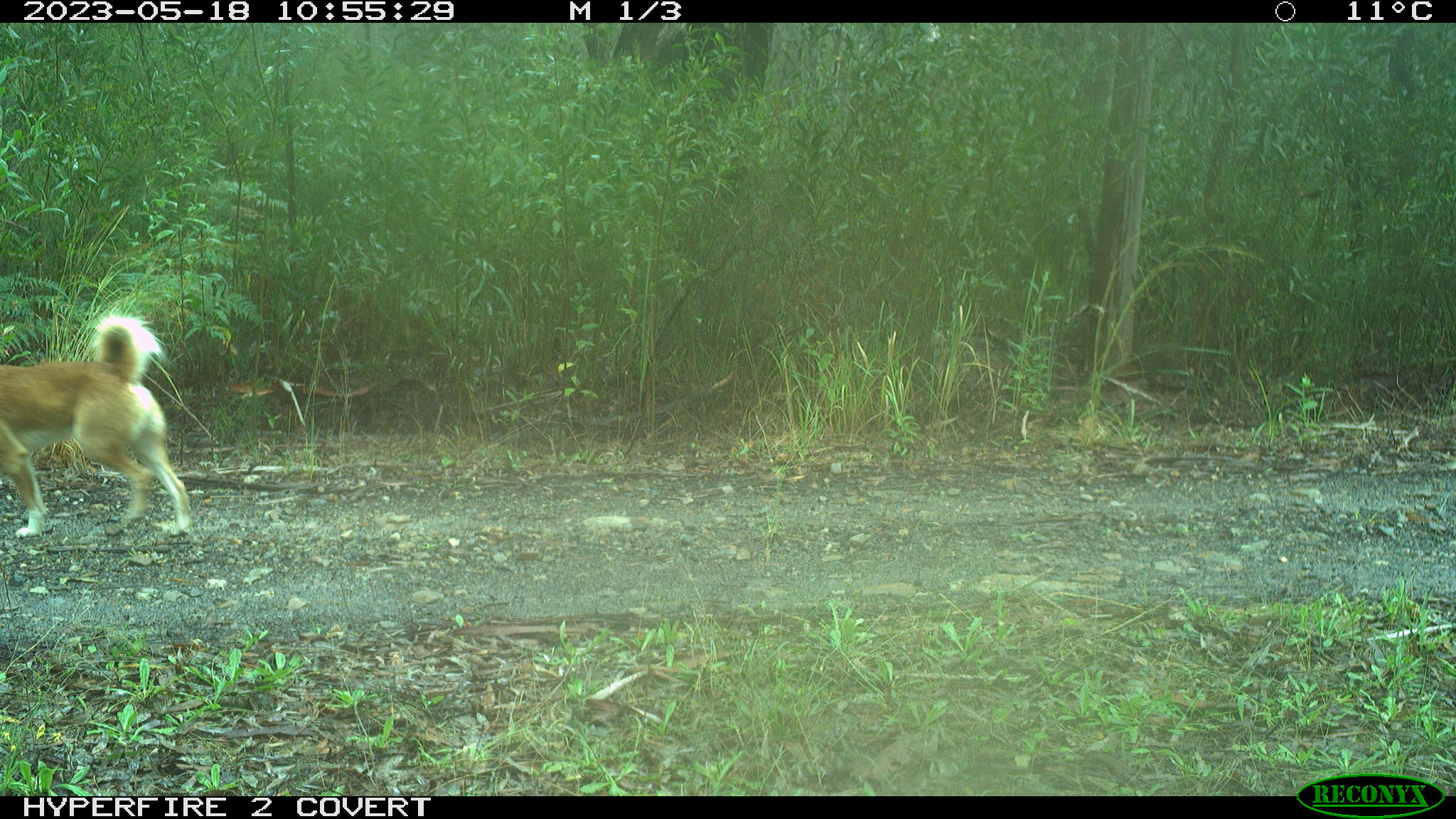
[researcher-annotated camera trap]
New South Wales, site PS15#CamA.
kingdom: Animalia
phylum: Chordata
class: Mammalia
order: Carnivora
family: Canidae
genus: Canis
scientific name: Canis familiaris dingo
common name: dingo